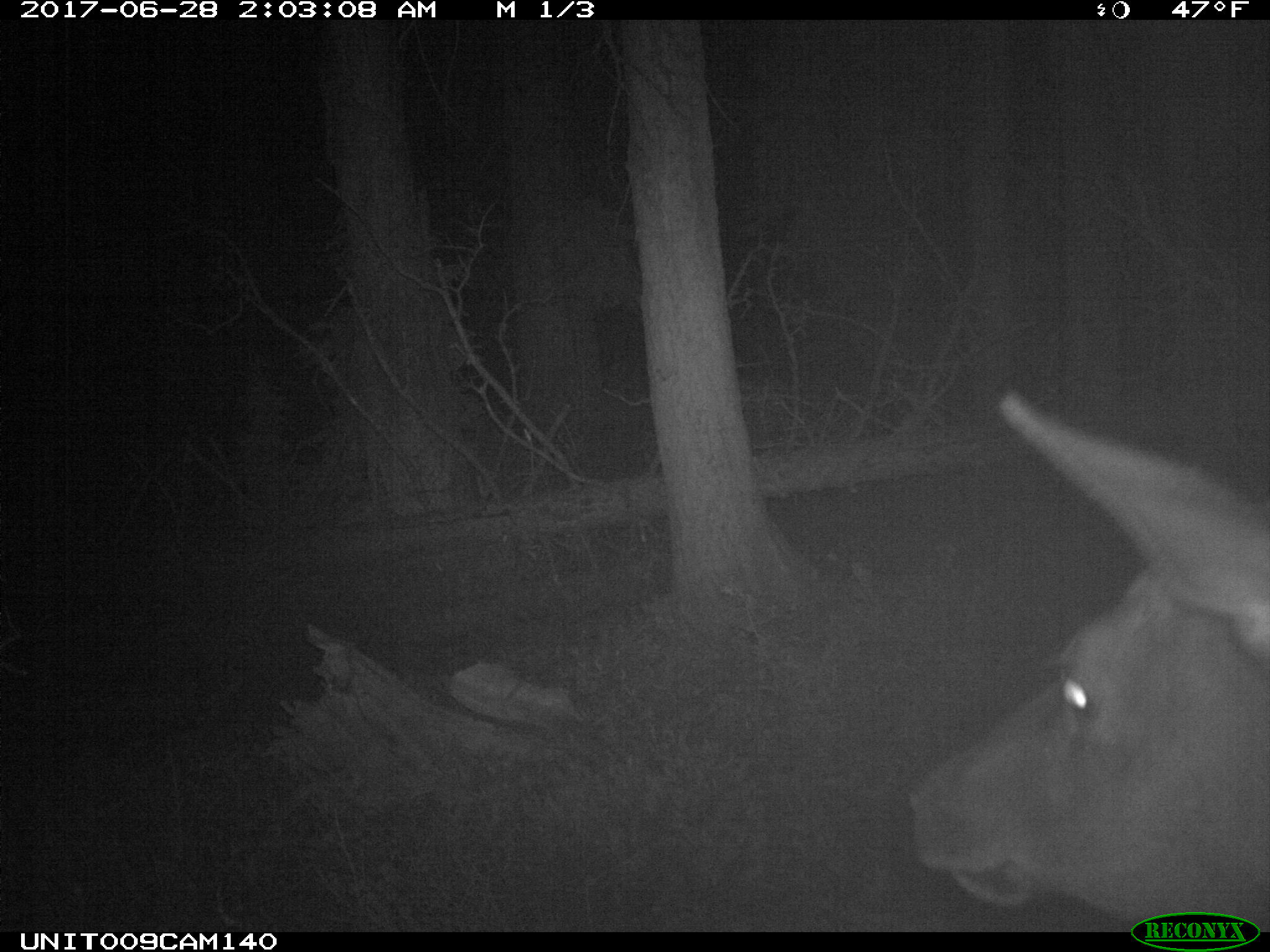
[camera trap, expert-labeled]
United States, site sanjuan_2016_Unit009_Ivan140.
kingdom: Animalia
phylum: Chordata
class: Mammalia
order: Artiodactyla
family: Cervidae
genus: Cervus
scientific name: Cervus elaphus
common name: red deer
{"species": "Cervus elaphus (red deer)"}